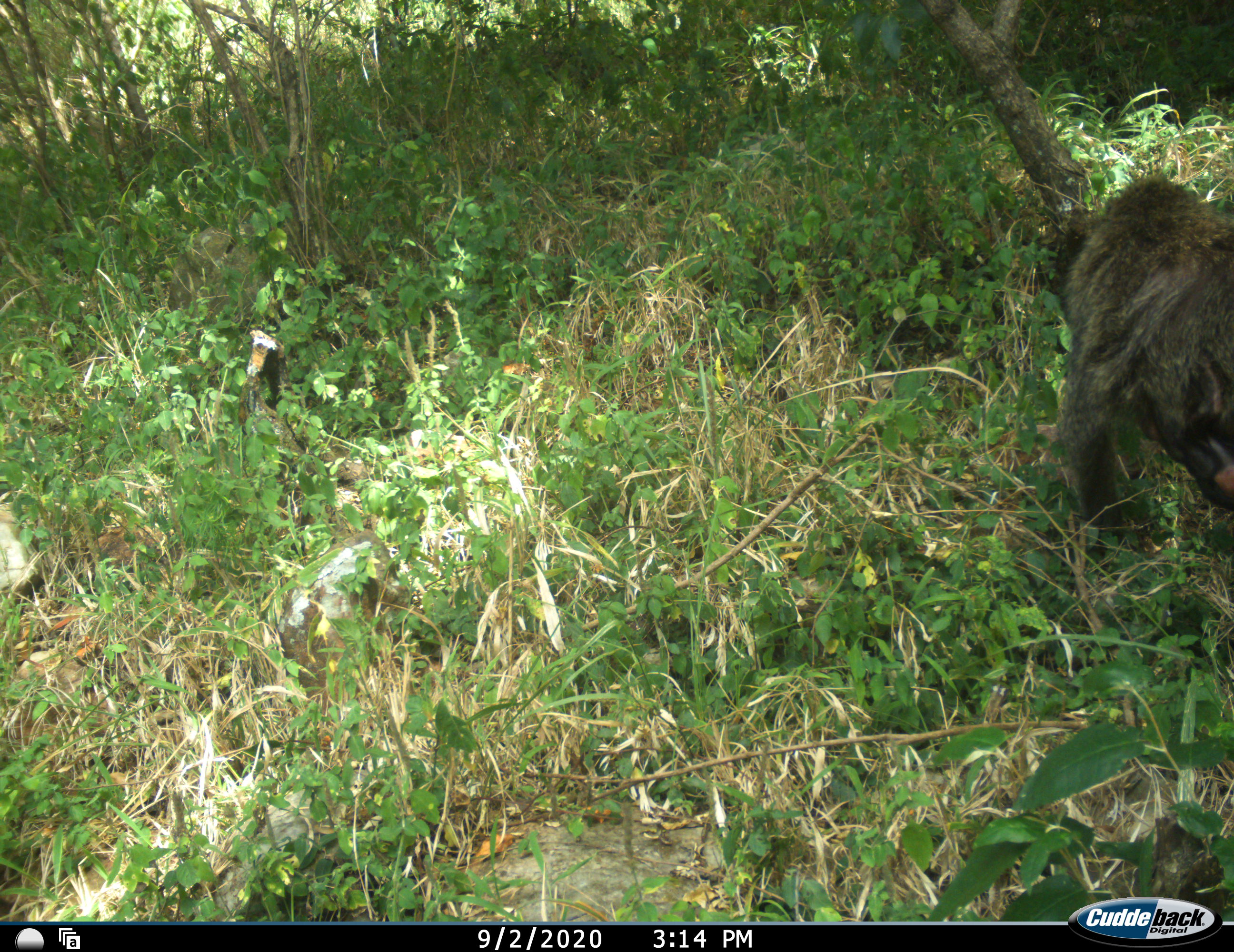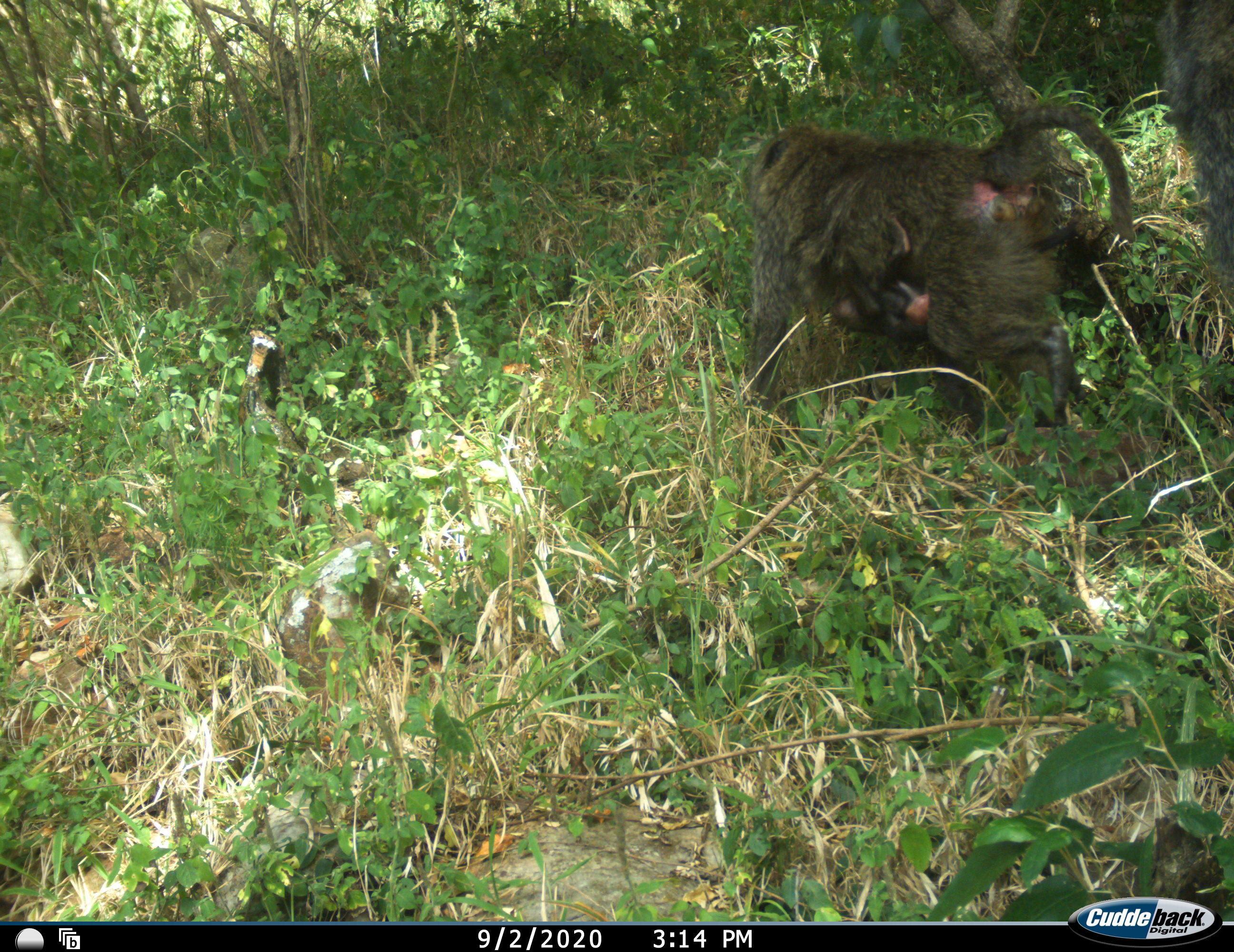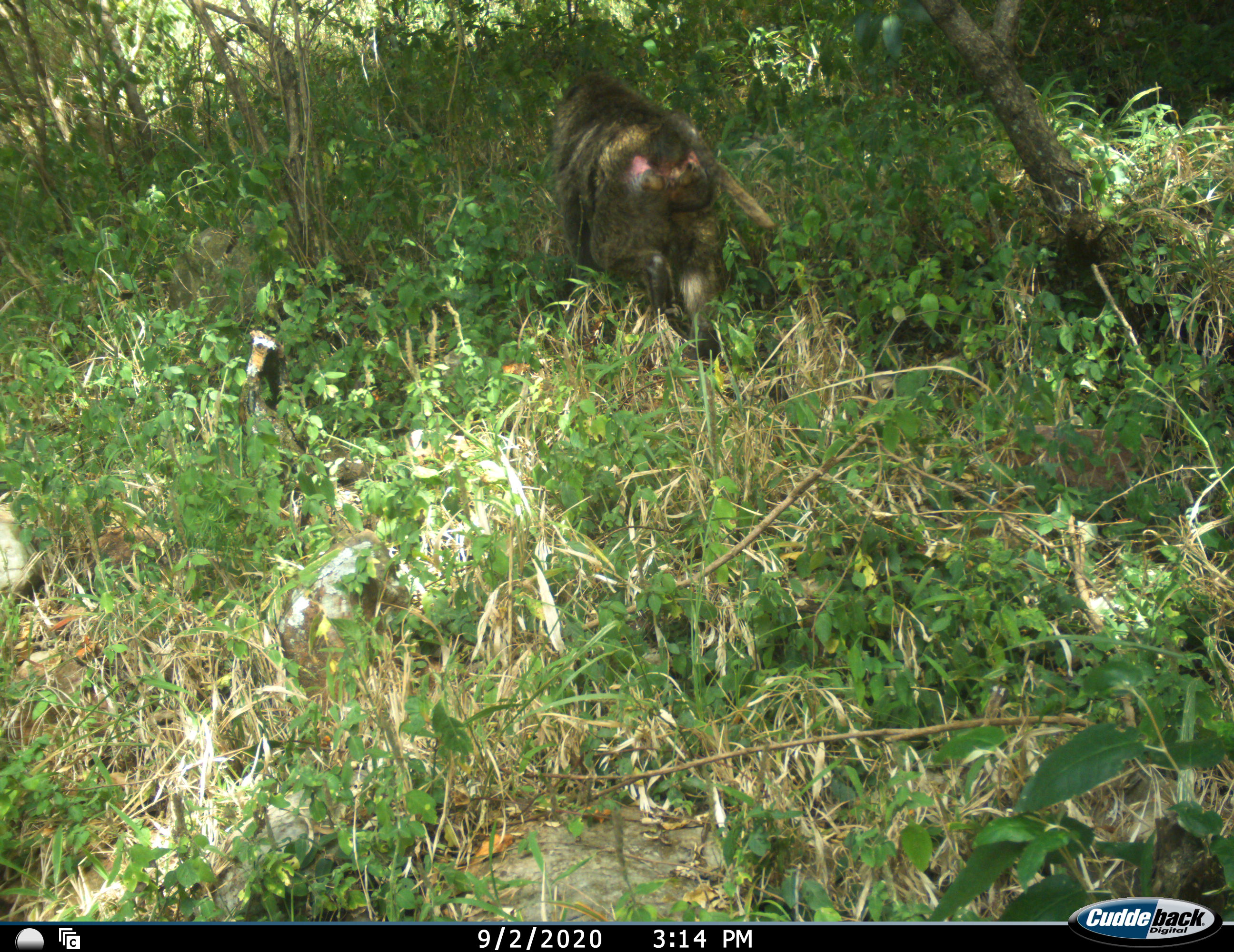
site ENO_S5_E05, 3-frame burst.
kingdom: Animalia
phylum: Chordata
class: Mammalia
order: Primates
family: Cercopithecidae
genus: Papio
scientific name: Papio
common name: baboon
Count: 2.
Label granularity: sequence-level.